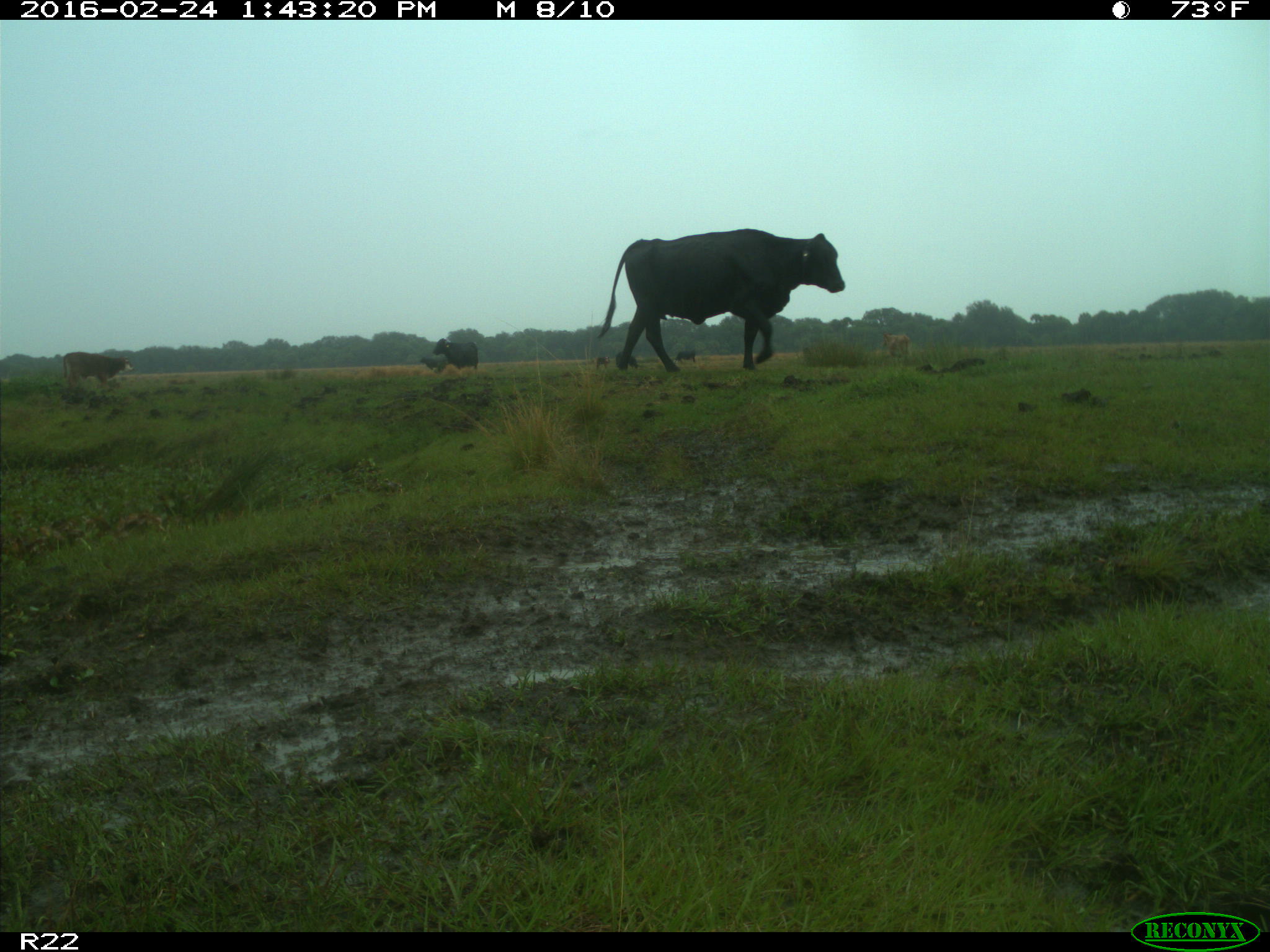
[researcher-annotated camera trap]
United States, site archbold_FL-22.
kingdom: Animalia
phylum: Chordata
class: Mammalia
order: Artiodactyla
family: Bovidae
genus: Bos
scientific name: Bos taurus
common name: domestic cow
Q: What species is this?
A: Bos taurus (domestic cow).